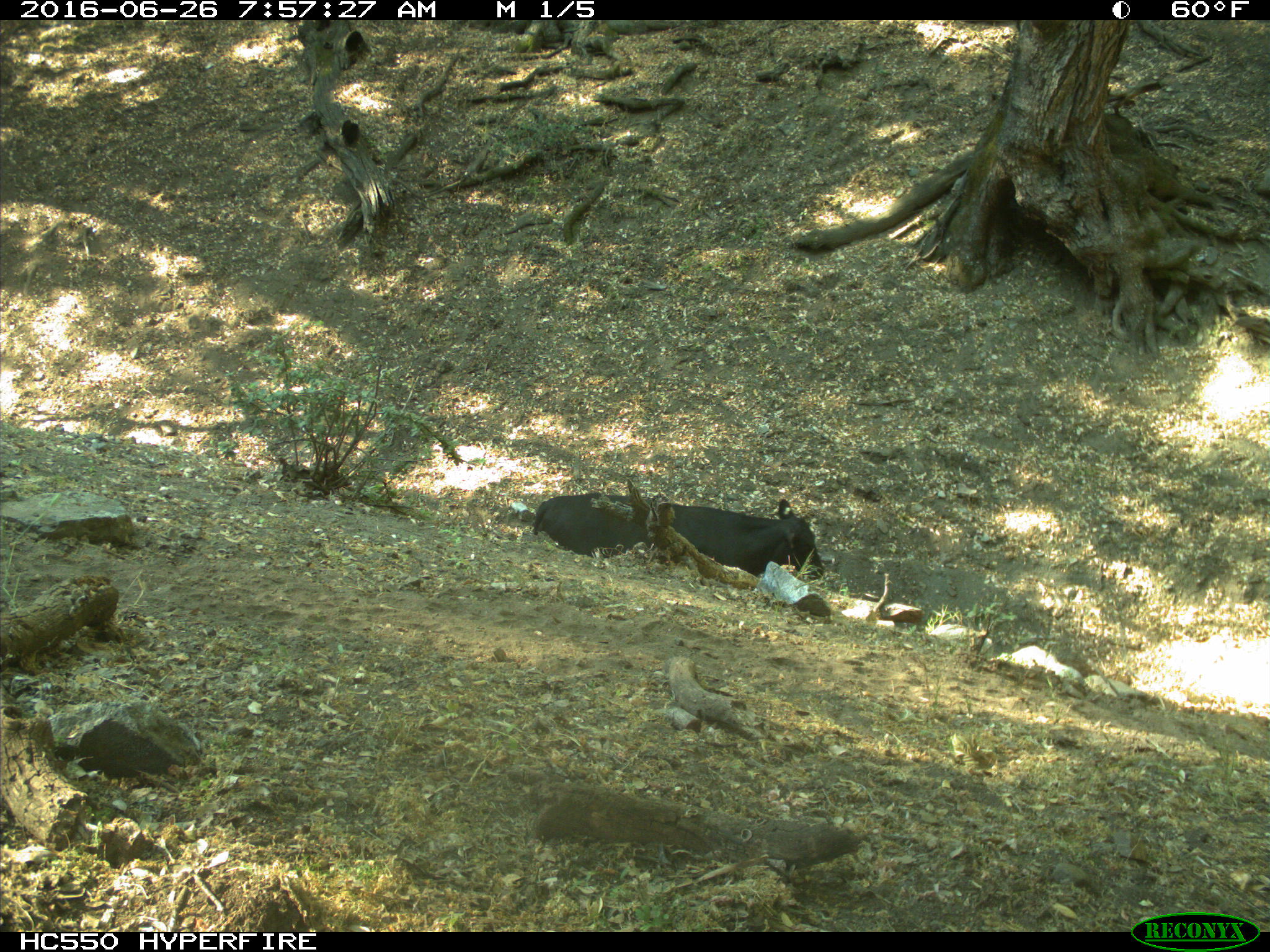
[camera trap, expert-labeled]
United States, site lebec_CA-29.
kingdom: Animalia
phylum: Chordata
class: Mammalia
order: Artiodactyla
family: Bovidae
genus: Bos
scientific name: Bos taurus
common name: domestic cow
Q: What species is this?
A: Bos taurus (domestic cow).